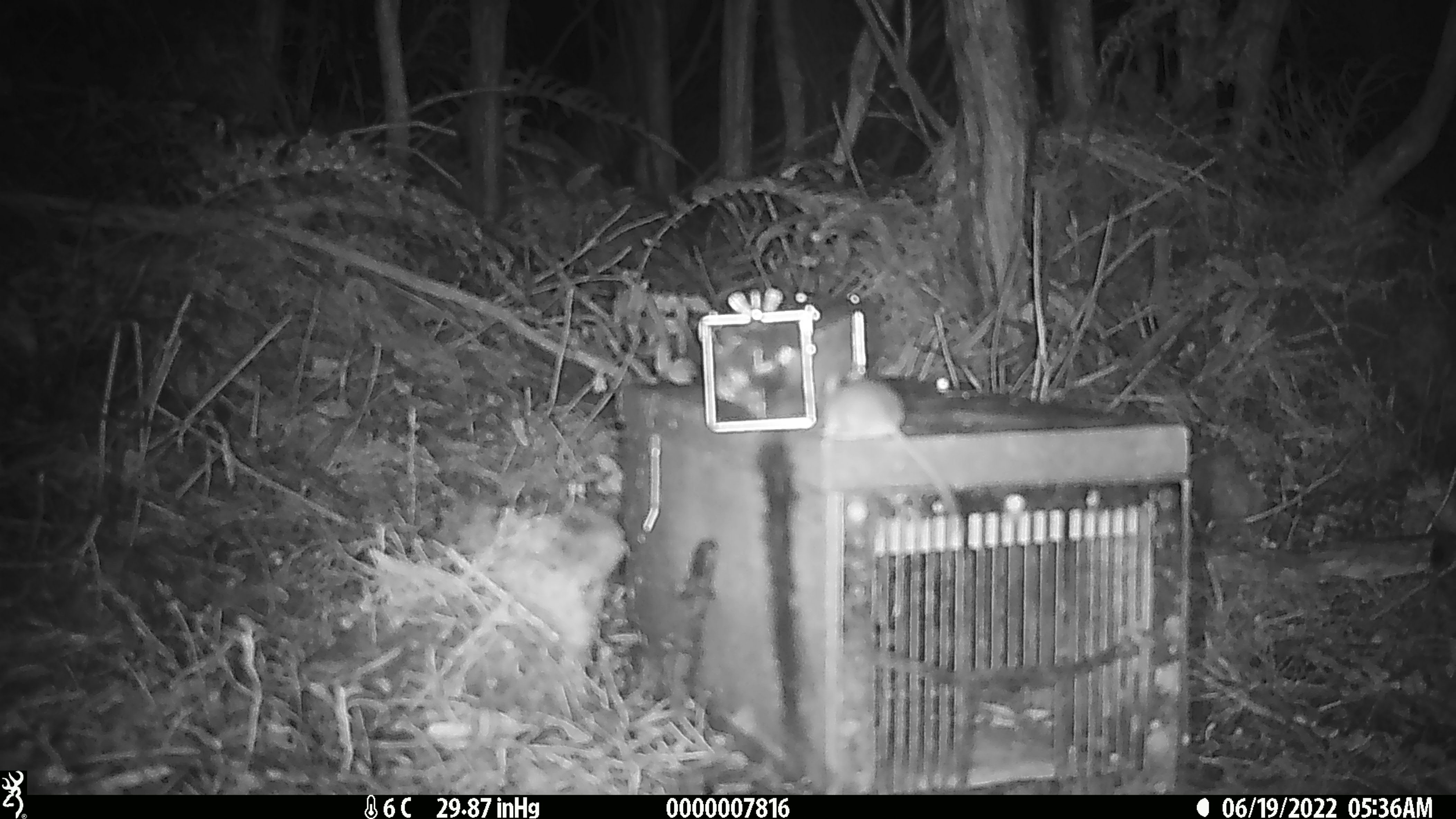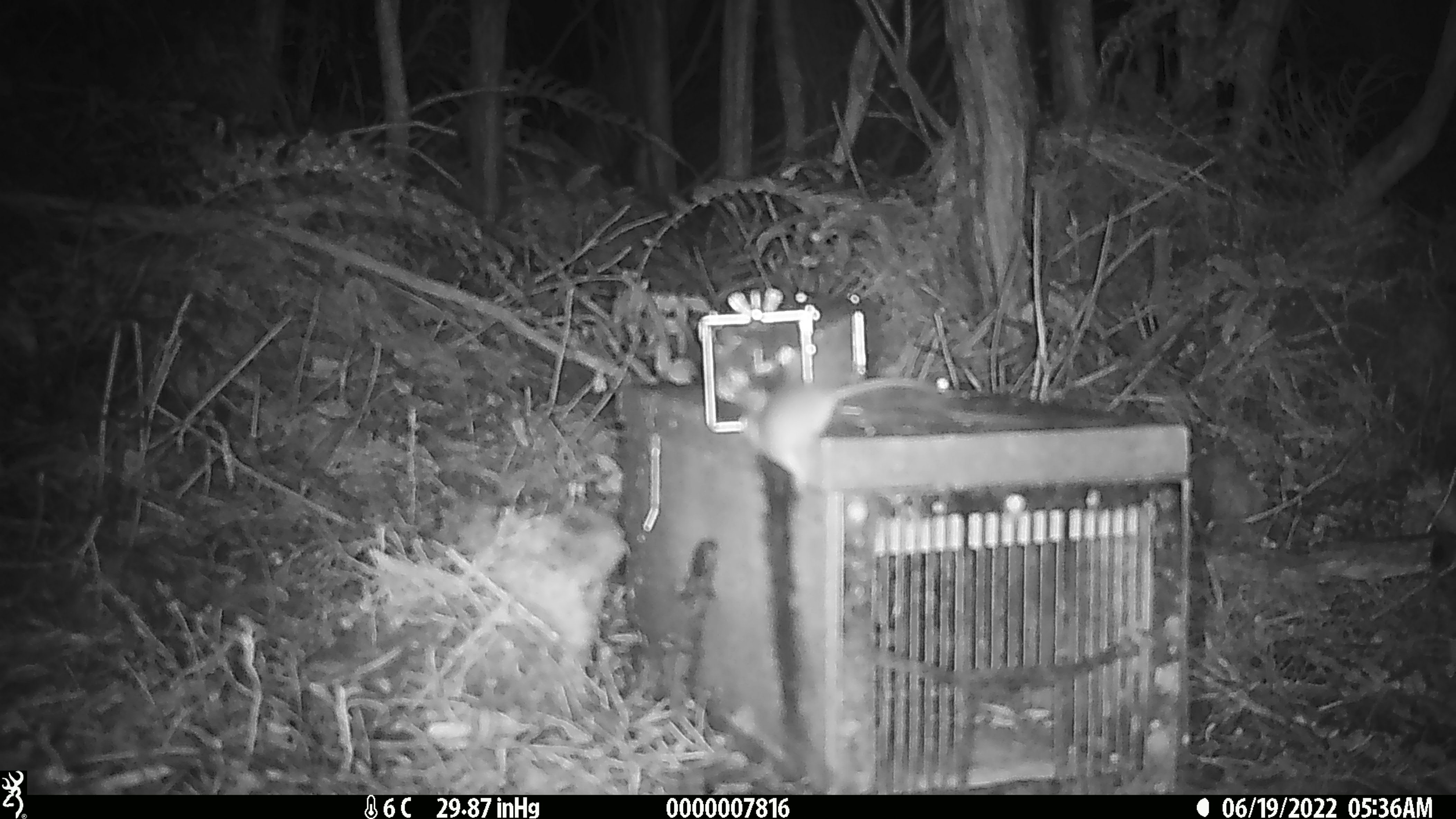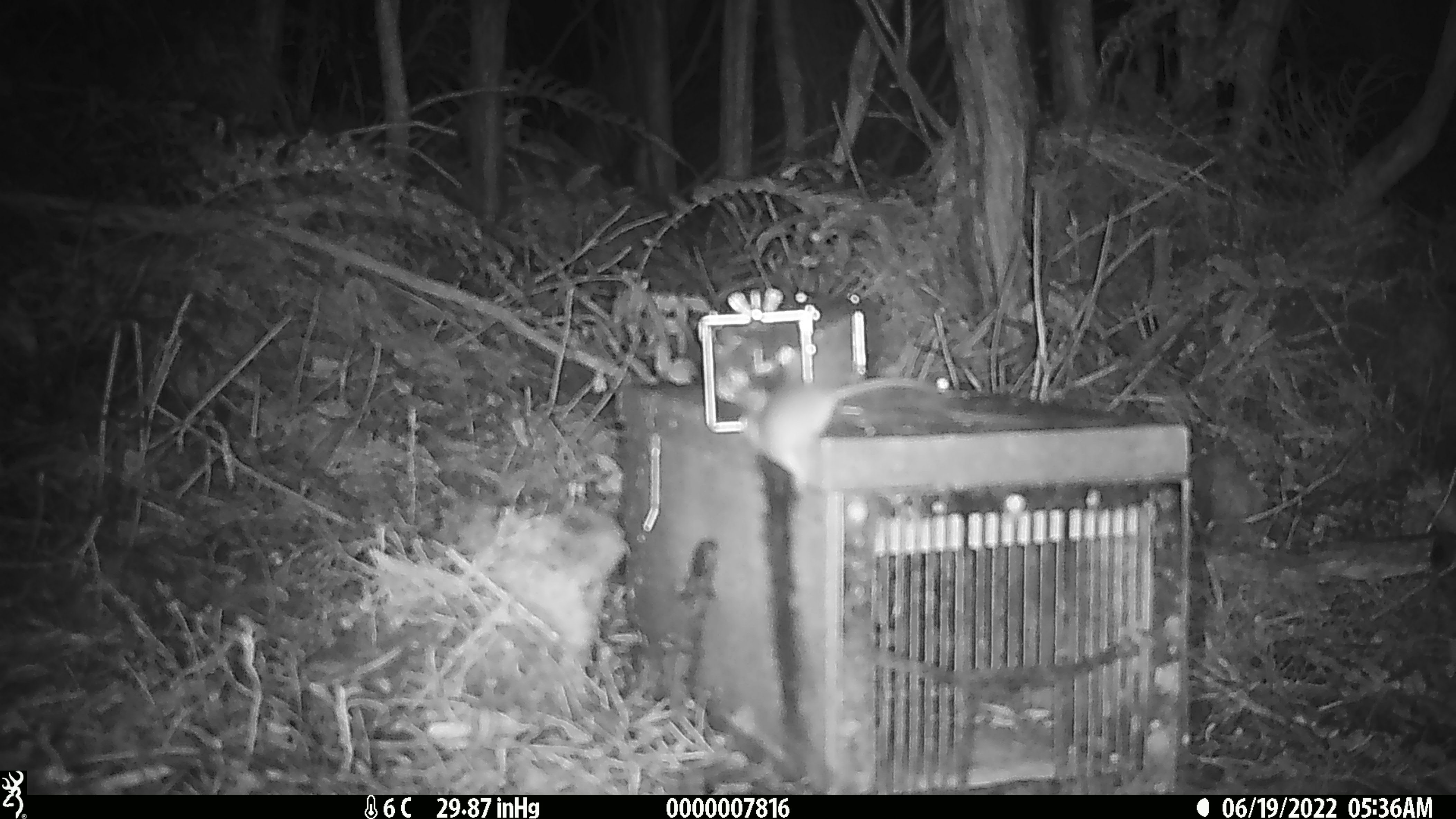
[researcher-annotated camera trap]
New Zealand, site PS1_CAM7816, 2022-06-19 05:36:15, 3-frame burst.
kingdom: Animalia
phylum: Chordata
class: Mammalia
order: Rodentia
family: Muridae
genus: Mus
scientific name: Mus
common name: mouse